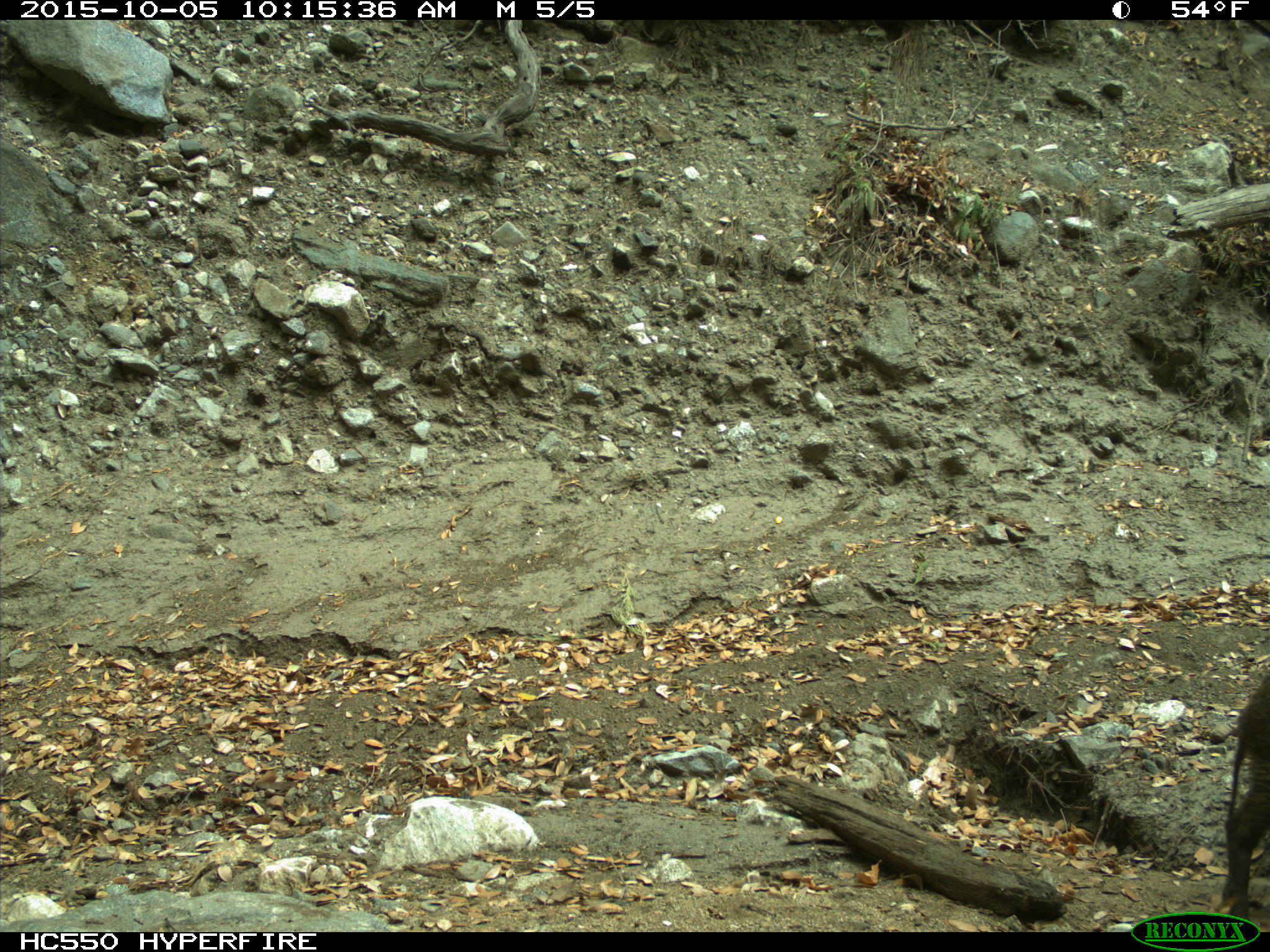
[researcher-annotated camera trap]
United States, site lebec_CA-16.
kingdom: Animalia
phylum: Chordata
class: Mammalia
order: Artiodactyla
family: Suidae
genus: Sus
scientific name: Sus scrofa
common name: wild boar